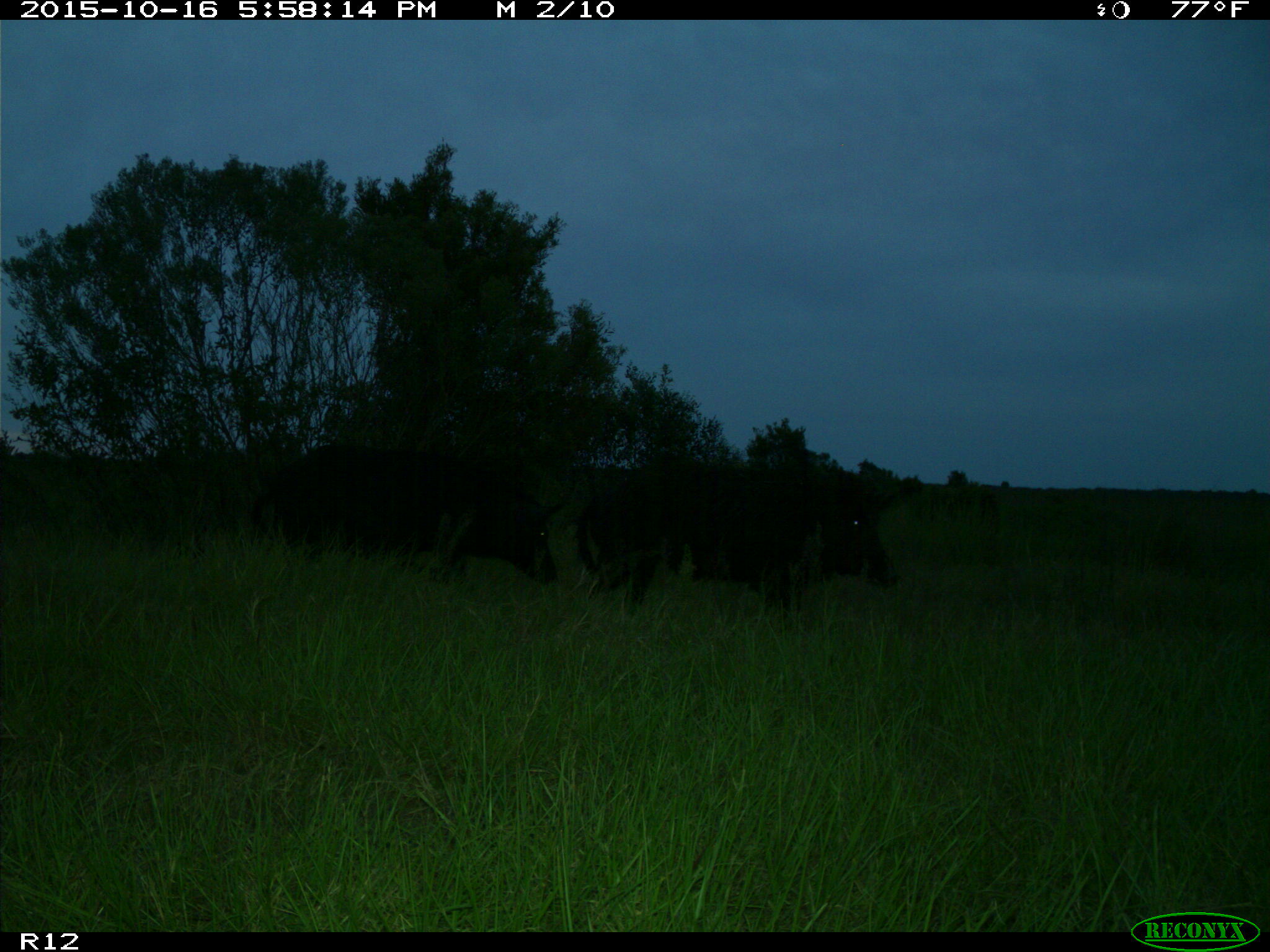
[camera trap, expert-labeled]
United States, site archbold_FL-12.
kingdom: Animalia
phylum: Chordata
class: Mammalia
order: Artiodactyla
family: Suidae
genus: Sus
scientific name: Sus scrofa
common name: wild boar